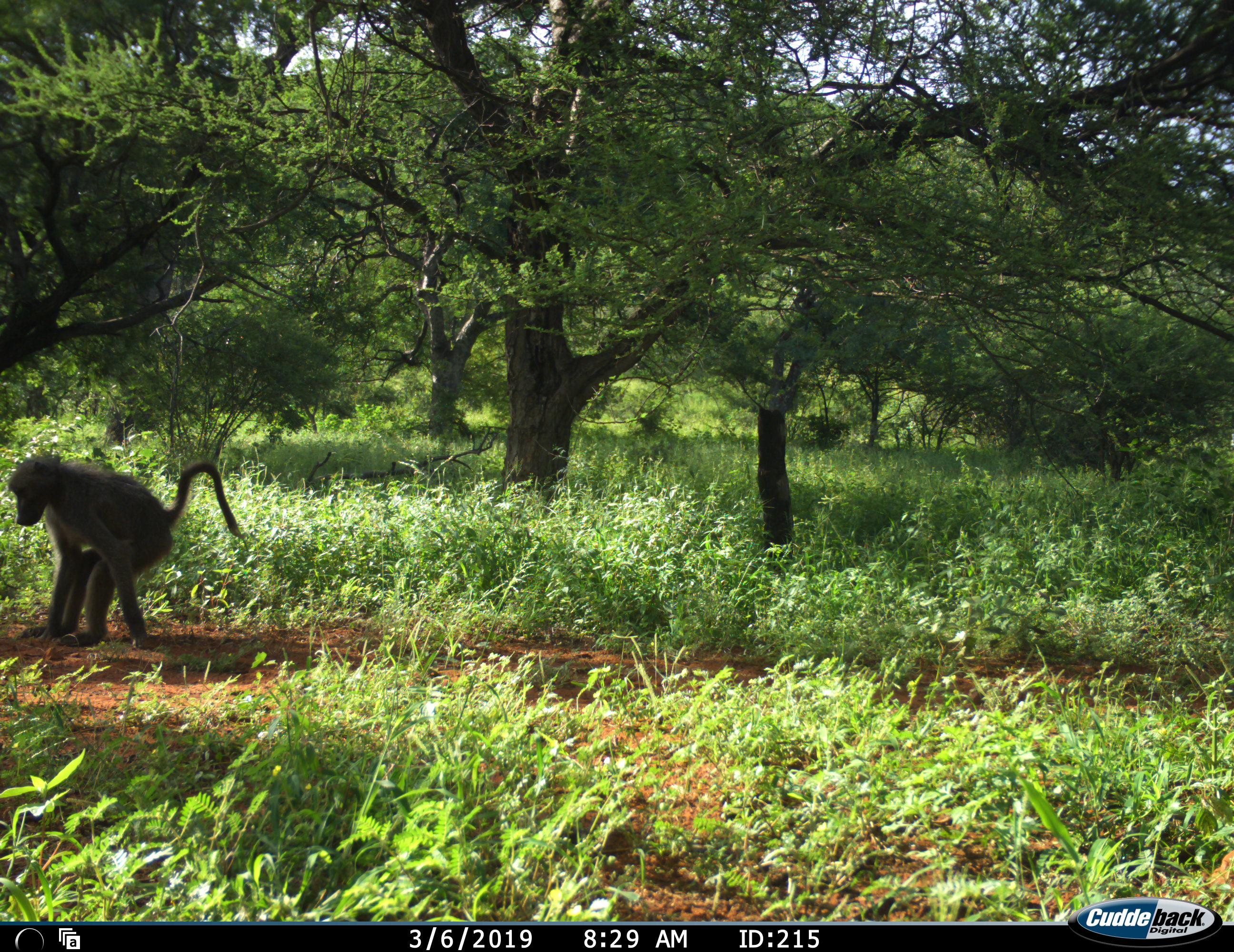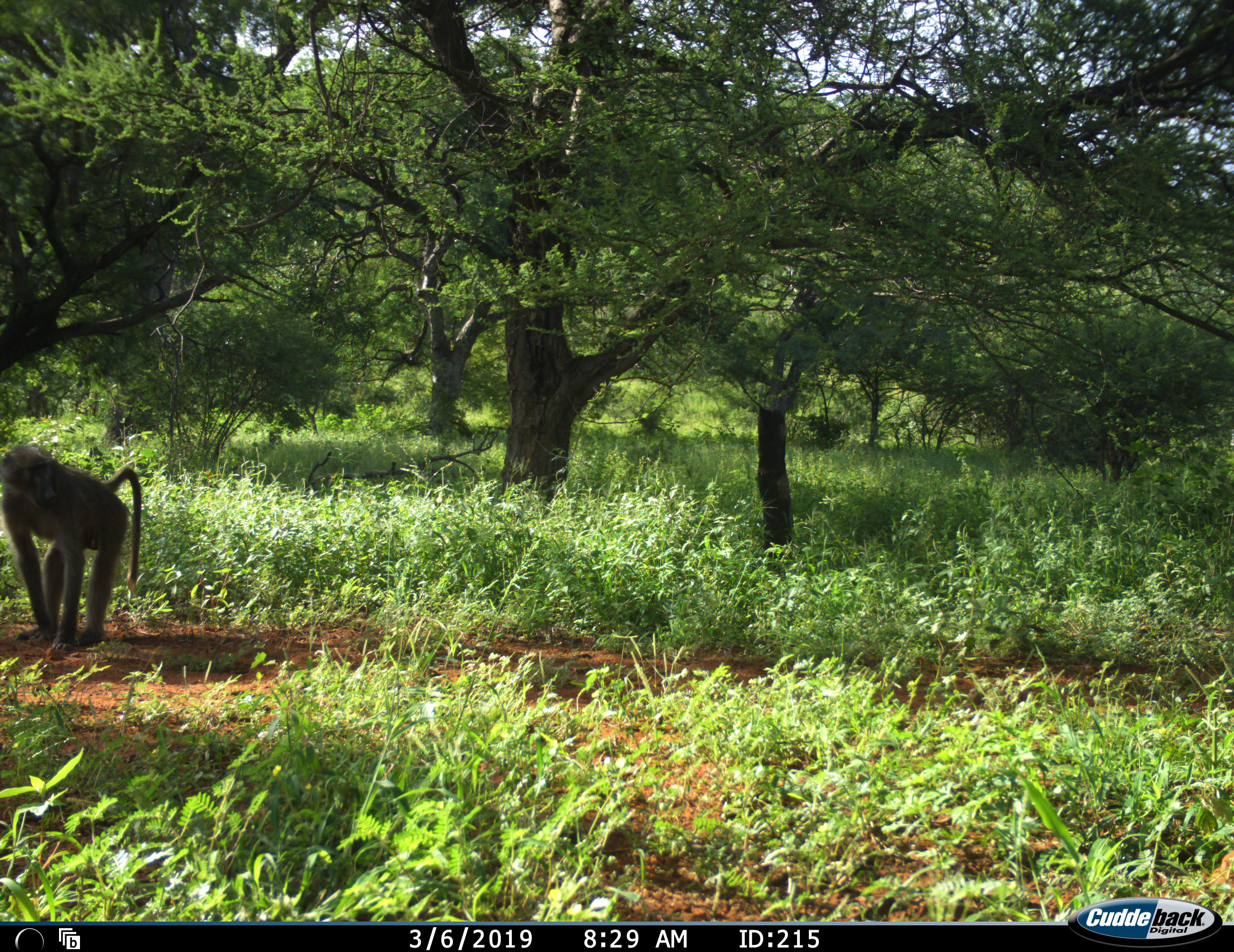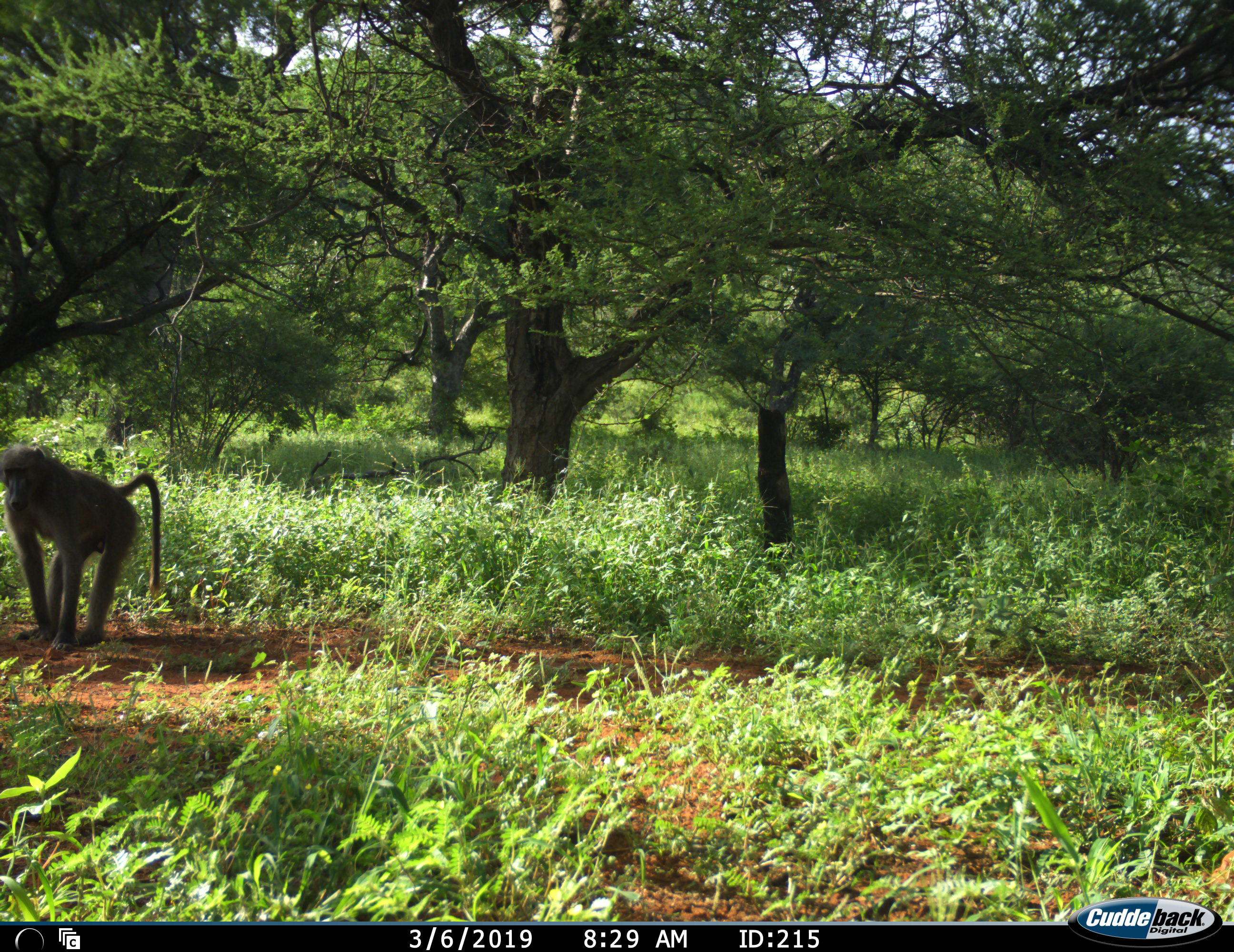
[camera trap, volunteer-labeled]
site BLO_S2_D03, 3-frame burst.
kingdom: Animalia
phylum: Chordata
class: Mammalia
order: Primates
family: Cercopithecidae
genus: Papio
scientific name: Papio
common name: baboon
Baboon (Papio), count 1. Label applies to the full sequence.